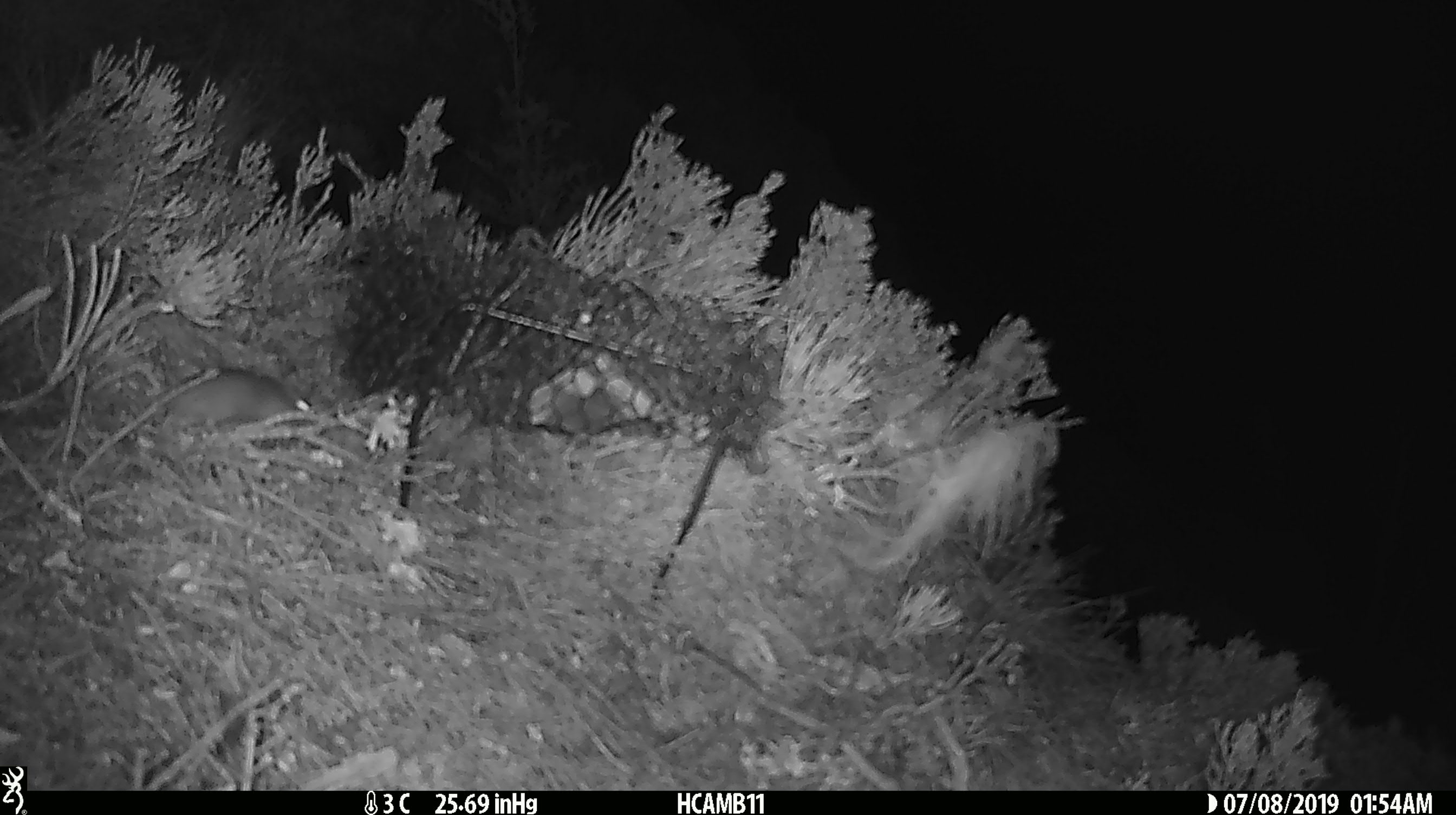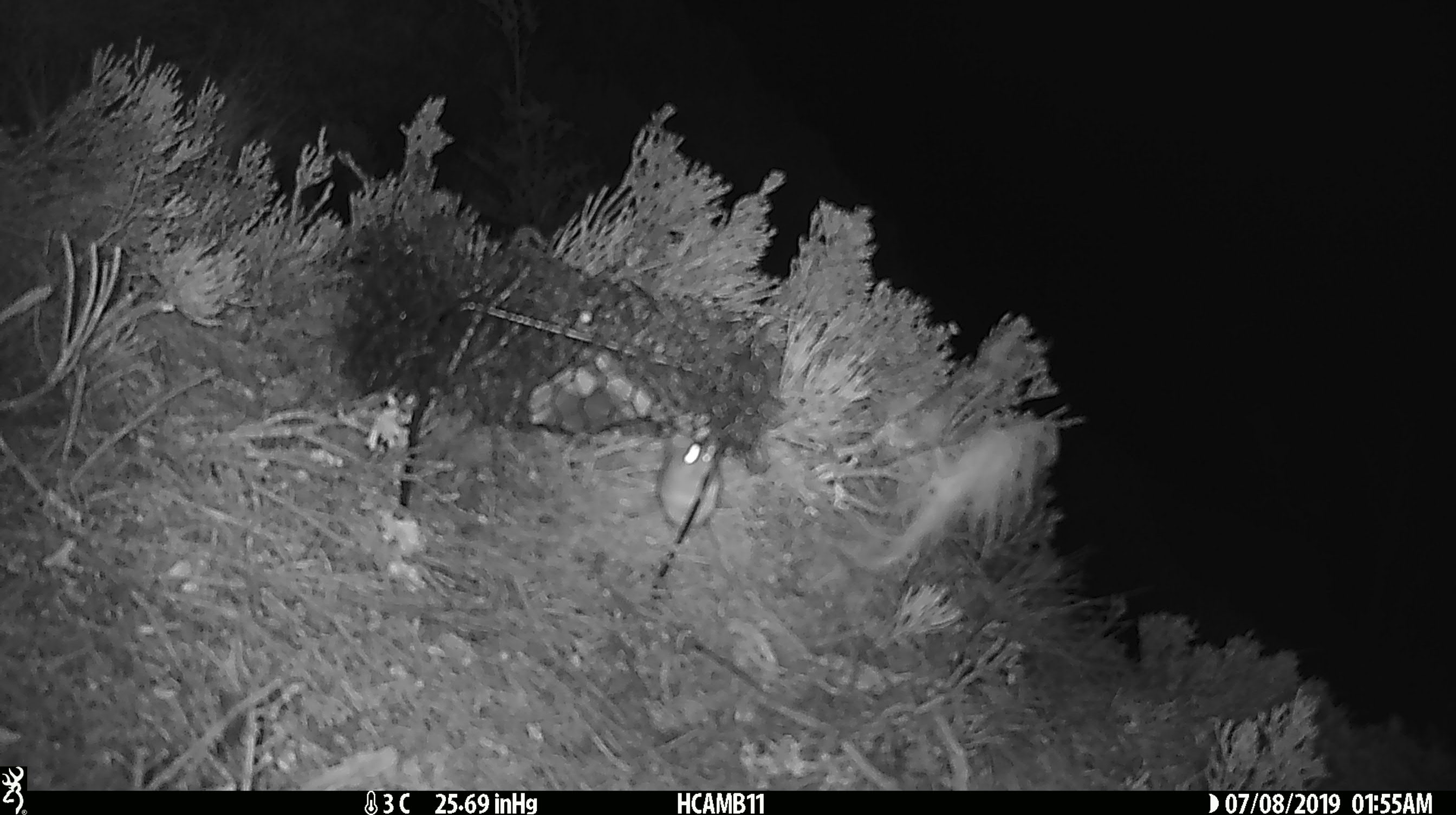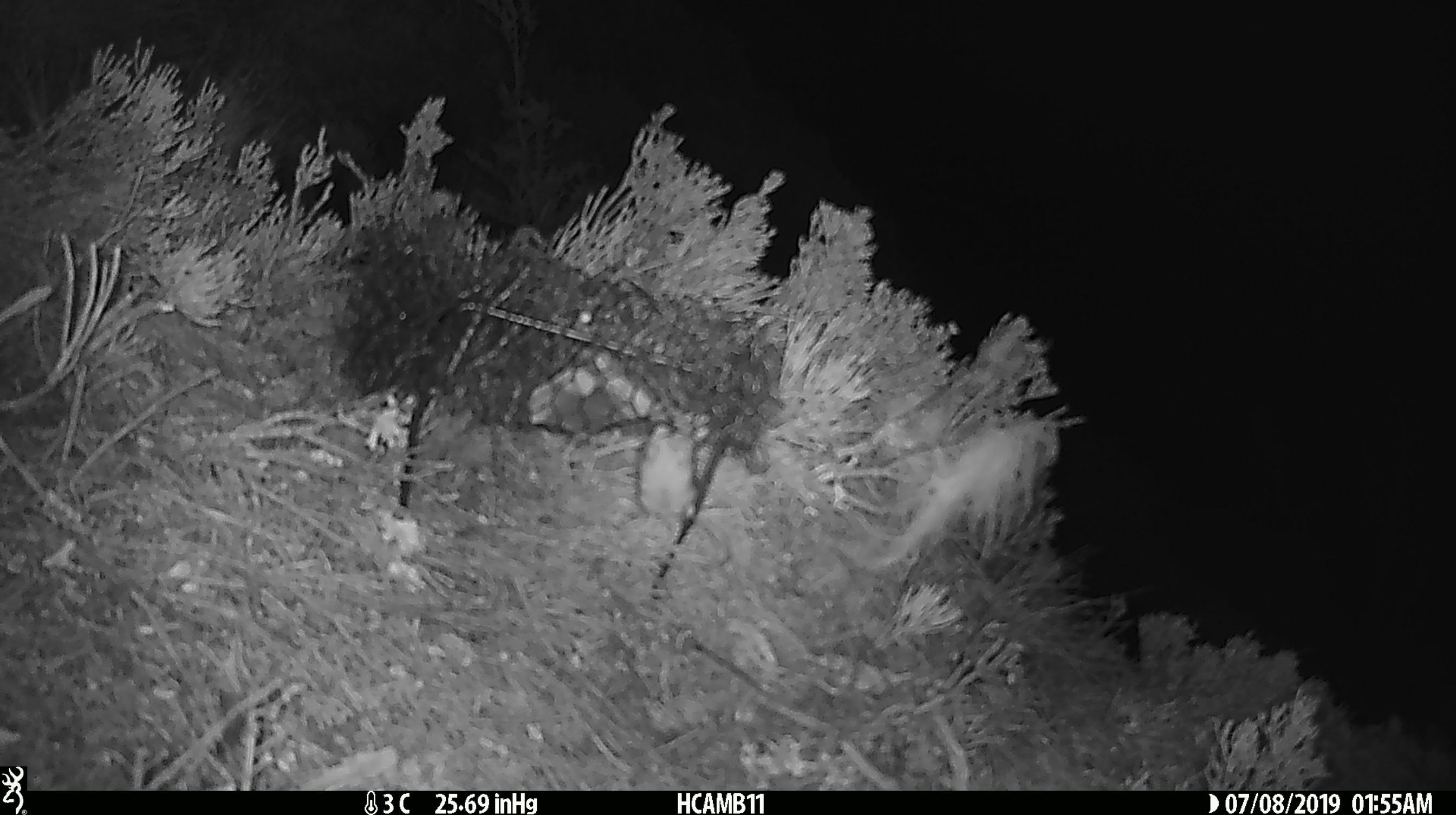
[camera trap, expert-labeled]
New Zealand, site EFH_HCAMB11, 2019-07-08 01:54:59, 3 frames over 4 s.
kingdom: Animalia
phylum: Chordata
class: Mammalia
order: Rodentia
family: Muridae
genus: Mus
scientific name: Mus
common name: mouse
Mouse (Mus).